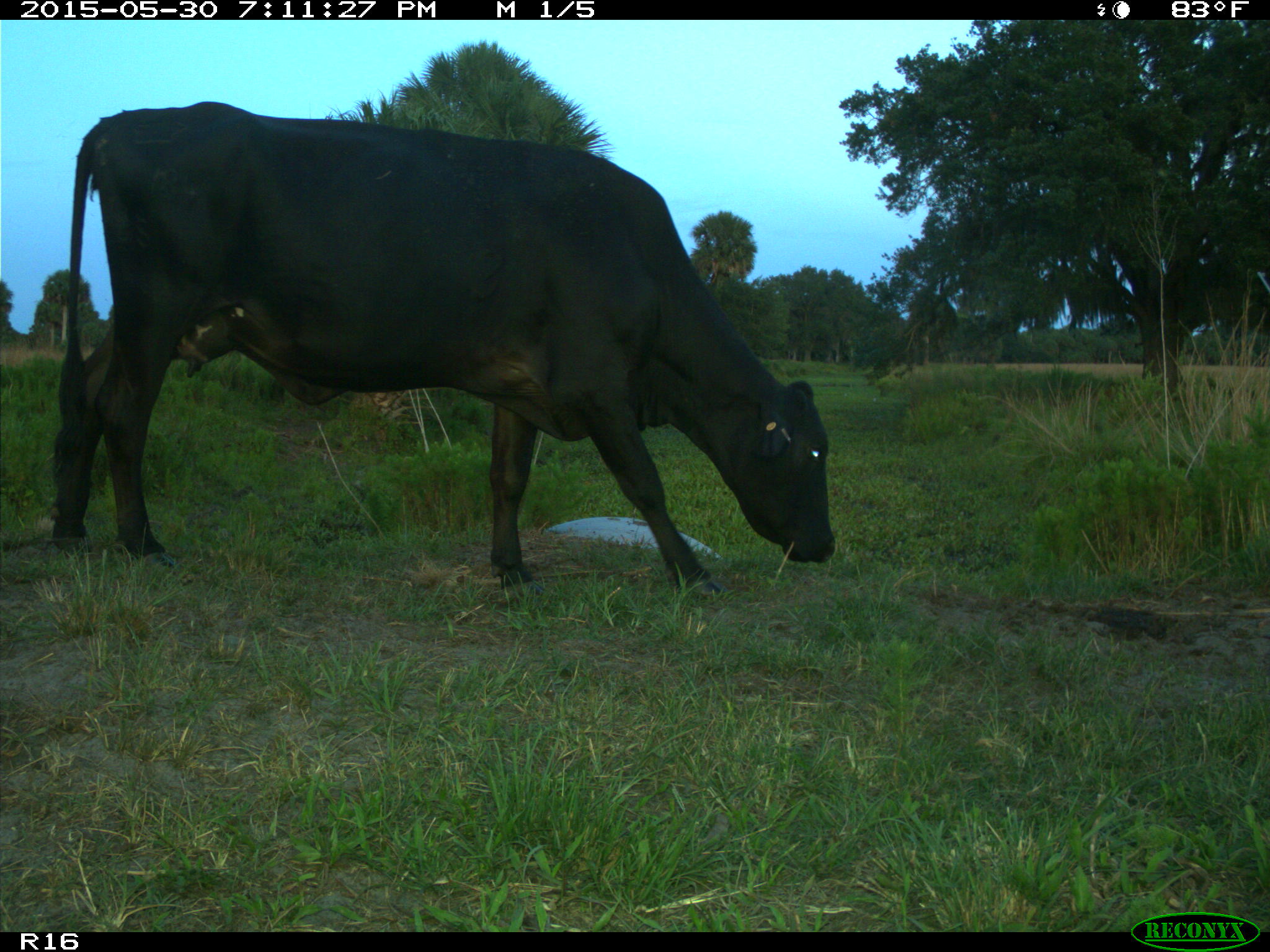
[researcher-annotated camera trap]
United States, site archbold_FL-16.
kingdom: Animalia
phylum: Chordata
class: Mammalia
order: Artiodactyla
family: Bovidae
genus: Bos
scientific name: Bos taurus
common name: domestic cow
Bos taurus (domestic cow).